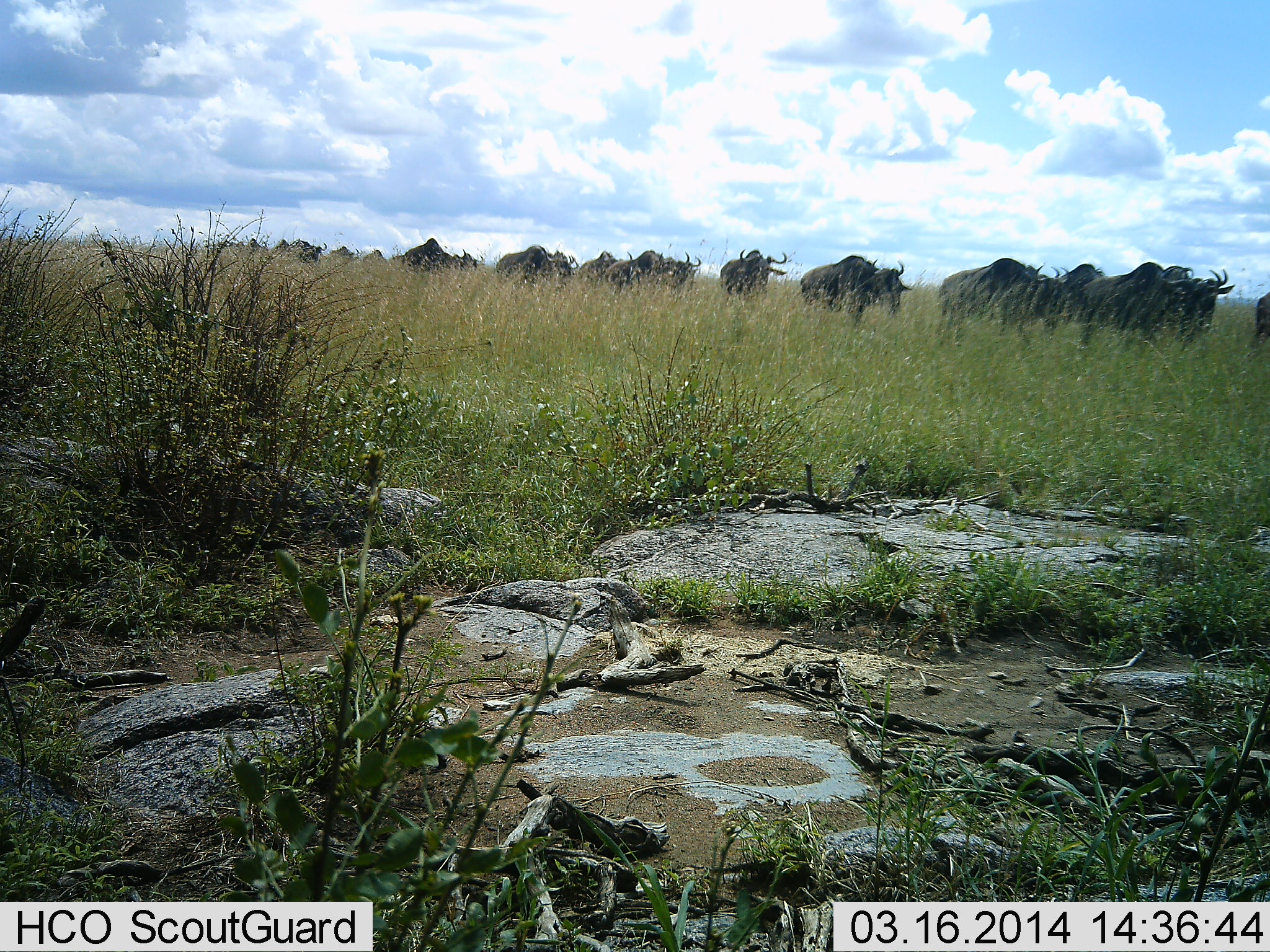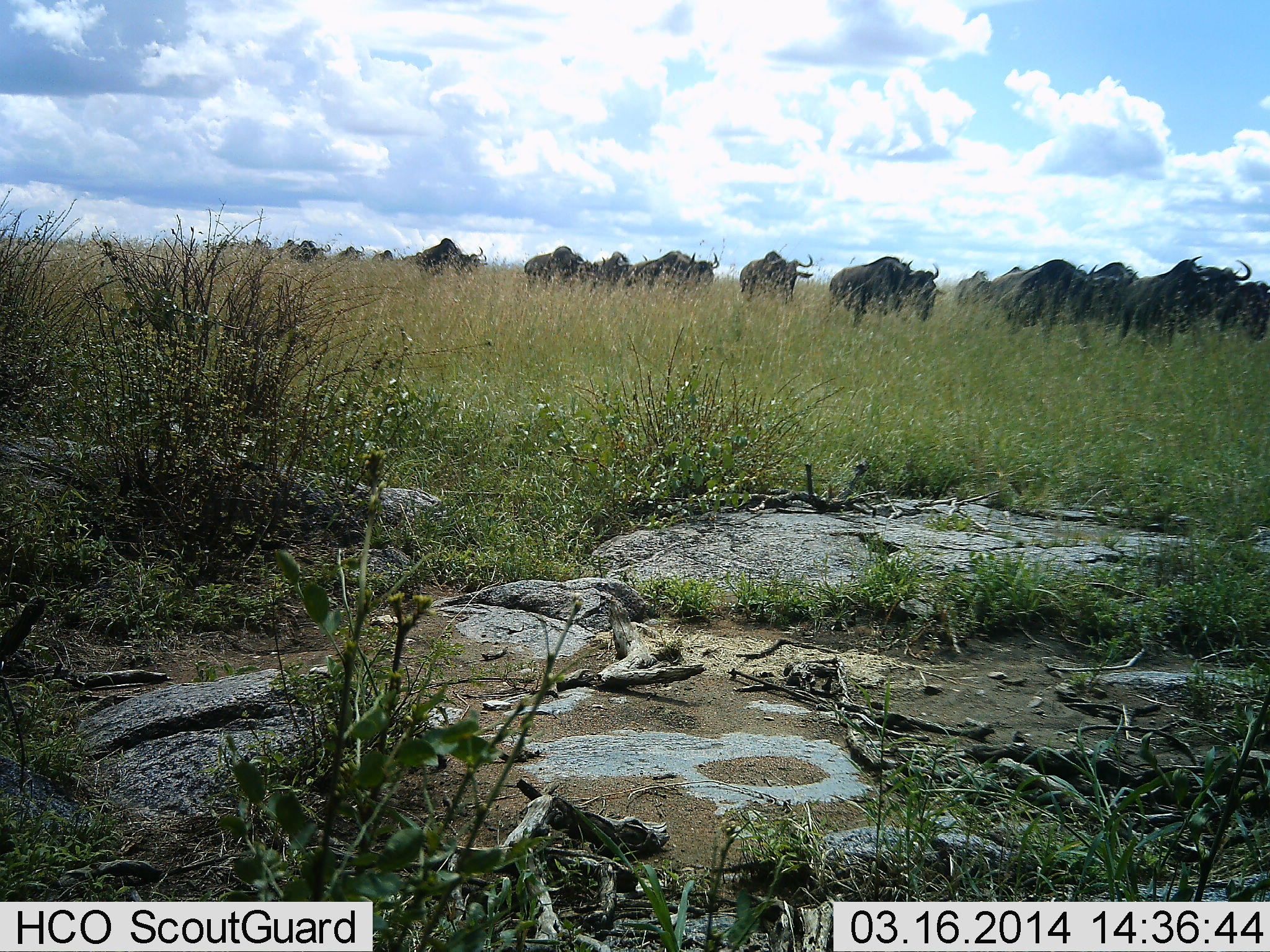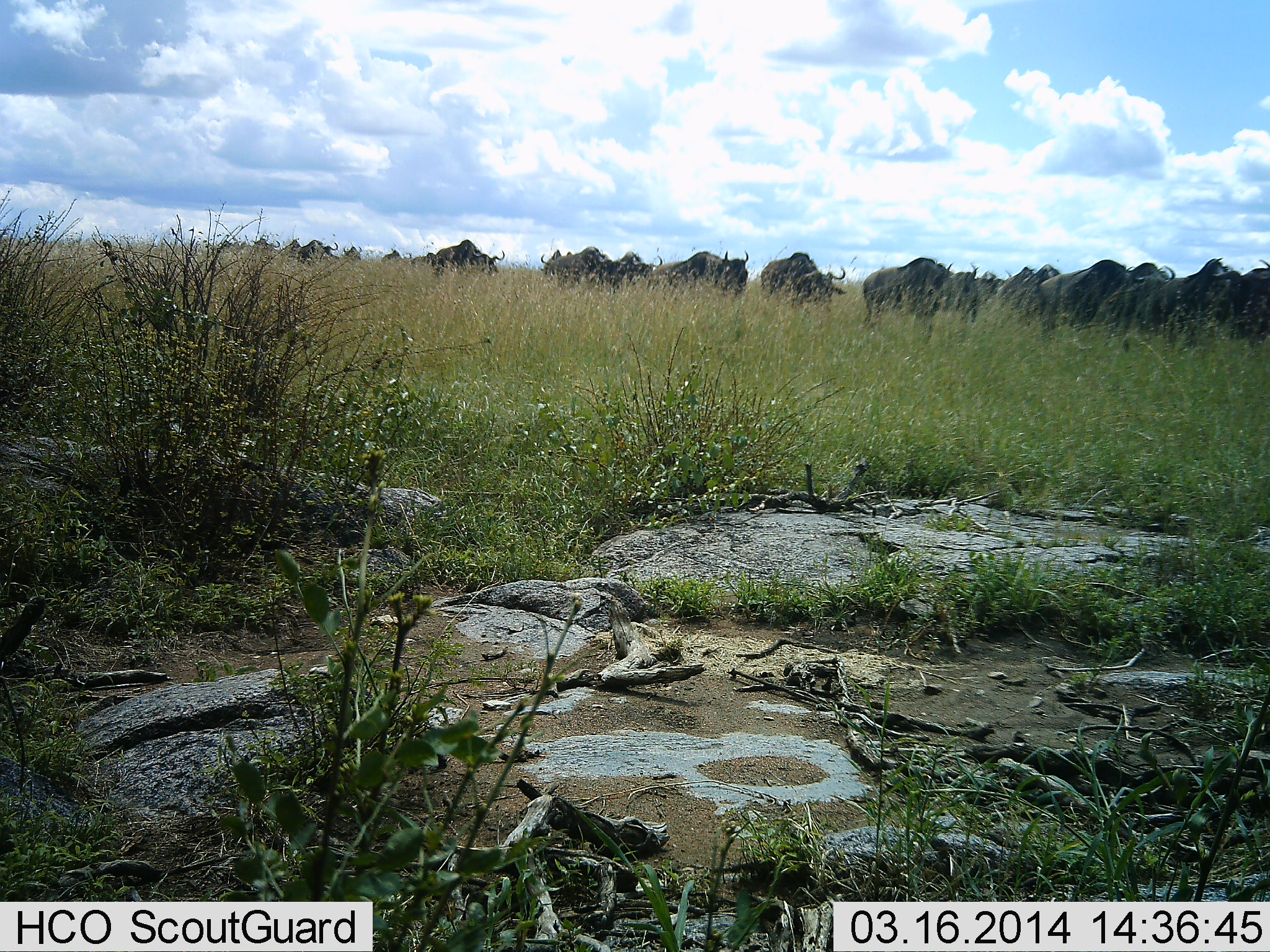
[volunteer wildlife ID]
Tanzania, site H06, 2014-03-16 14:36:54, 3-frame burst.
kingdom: Animalia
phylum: Chordata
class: Mammalia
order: Artiodactyla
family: Bovidae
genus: Connochaetes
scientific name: Connochaetes taurinus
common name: blue wildebeest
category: wildebeest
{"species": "wildebeest (blue wildebeest) (Connochaetes taurinus)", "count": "11-50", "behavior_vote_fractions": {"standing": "0%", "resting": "0%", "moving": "100%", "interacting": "0%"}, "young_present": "0%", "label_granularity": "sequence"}